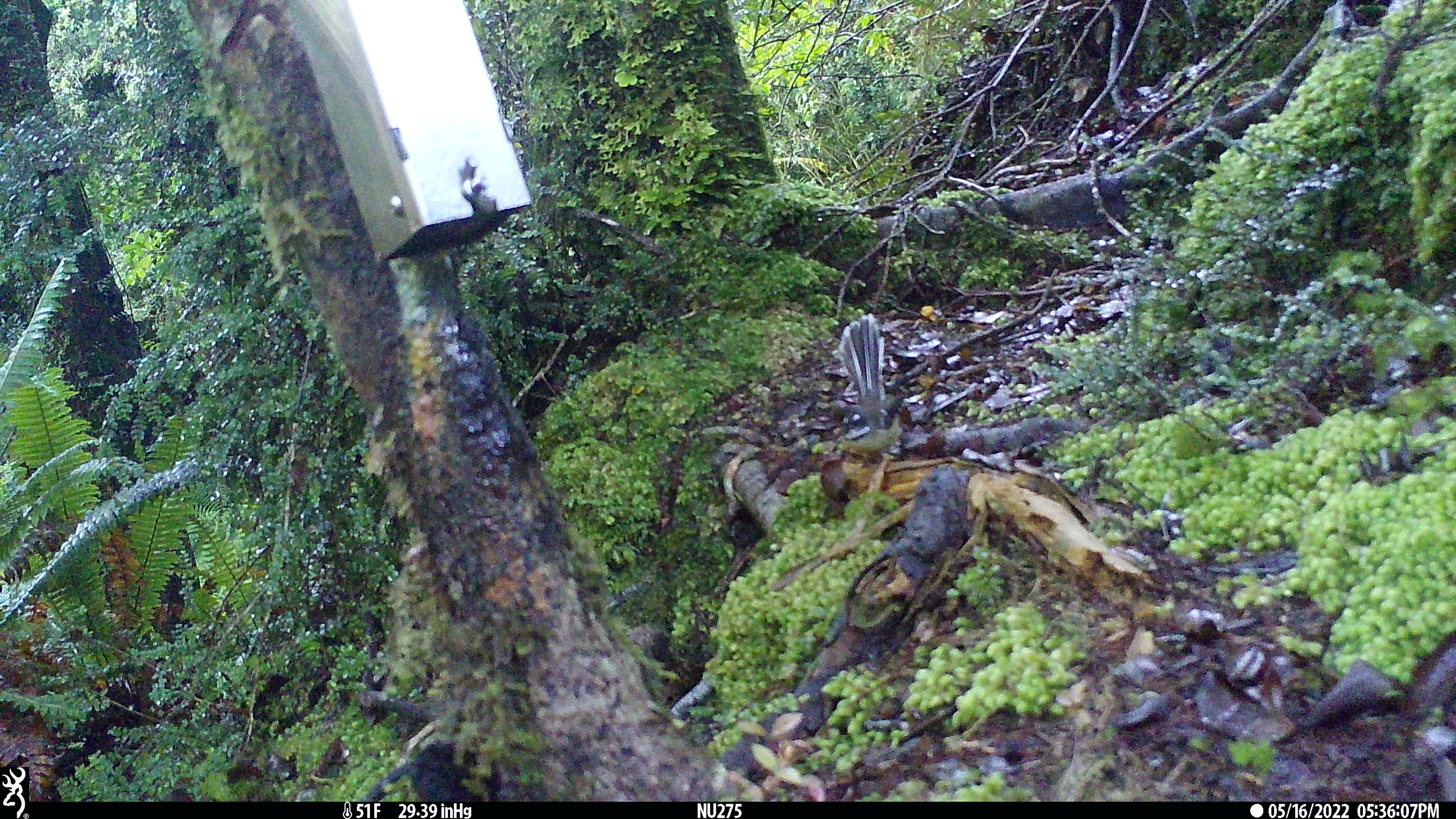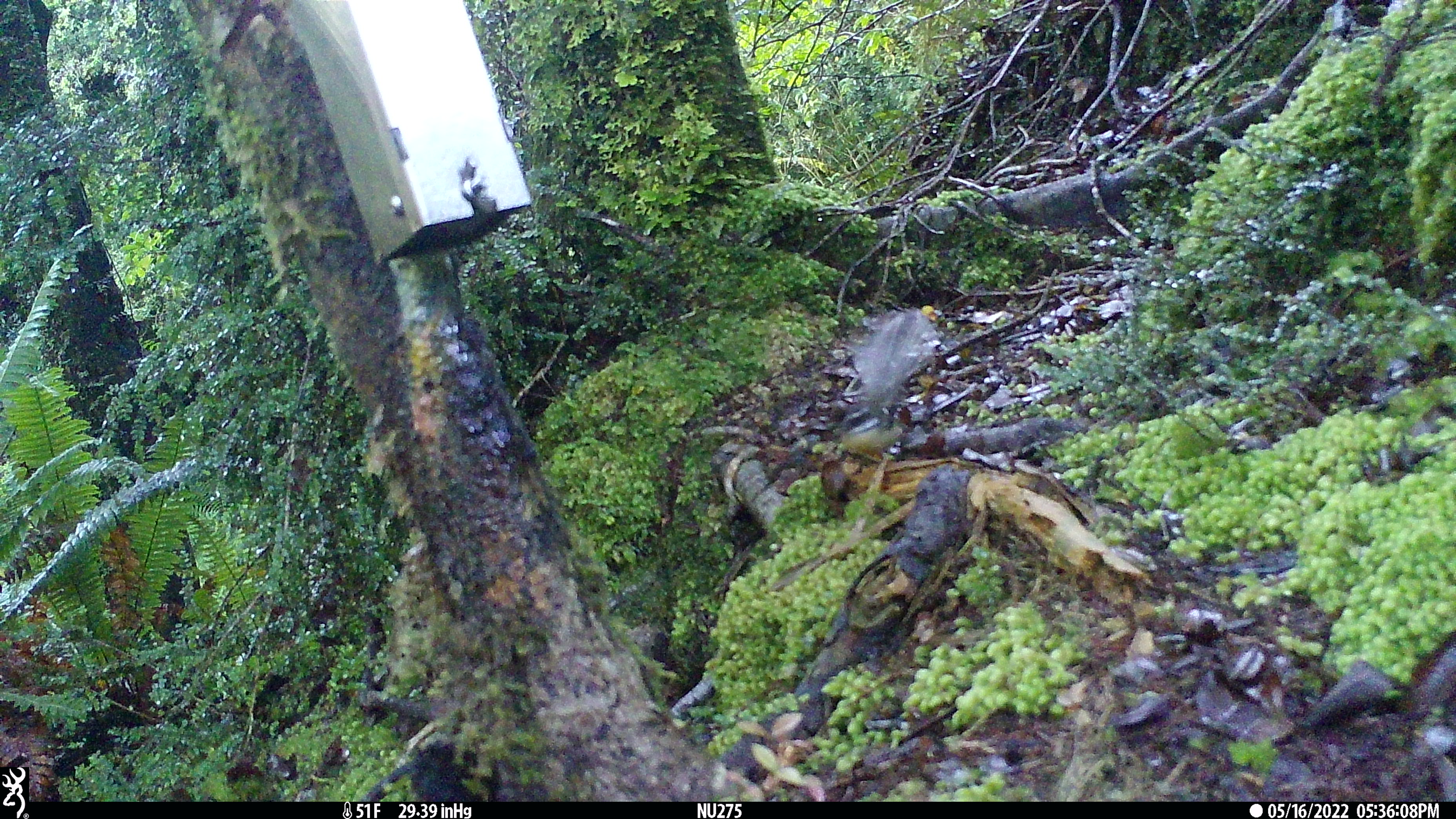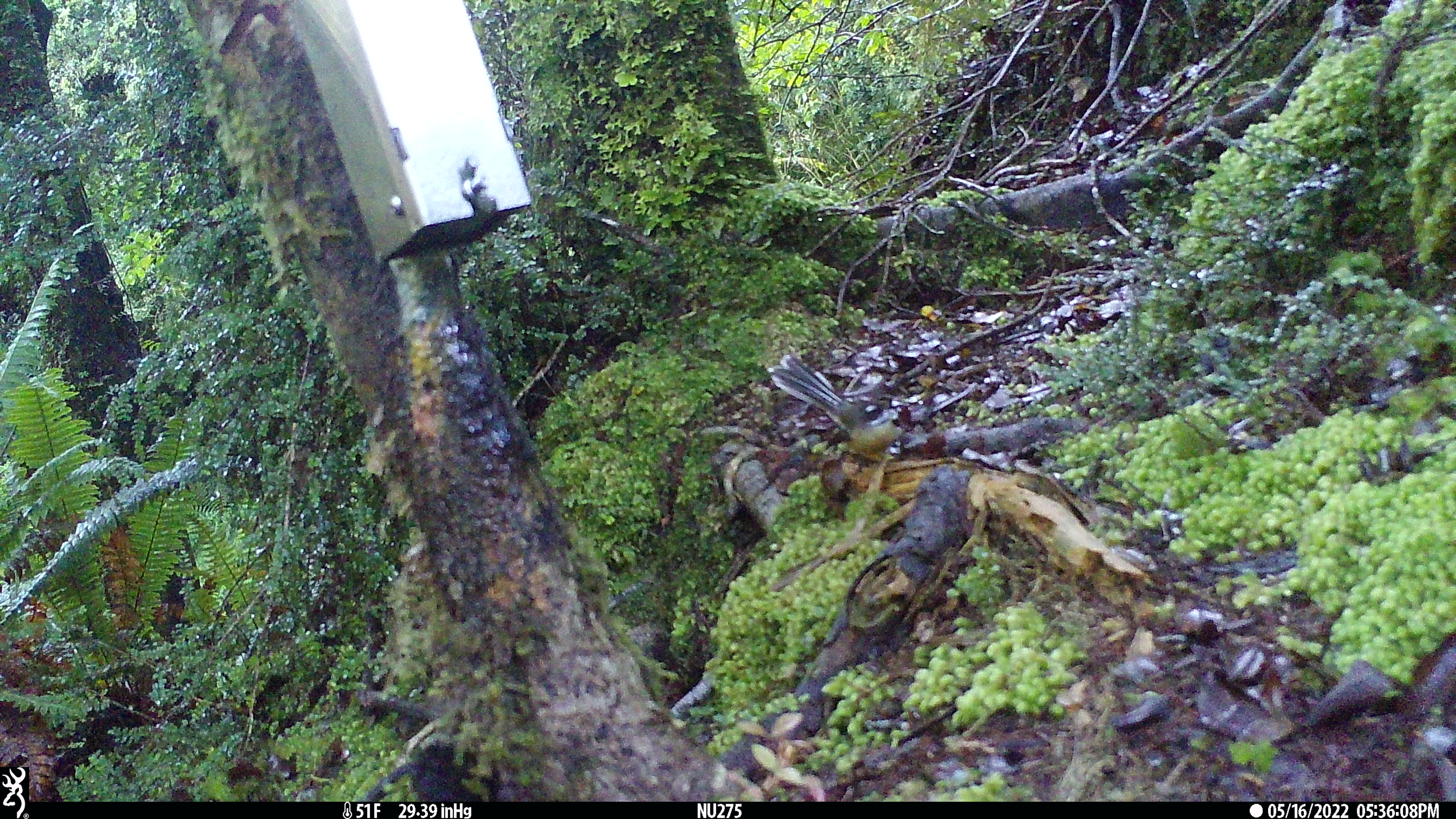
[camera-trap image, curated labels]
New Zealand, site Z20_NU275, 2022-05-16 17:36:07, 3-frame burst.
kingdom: Animalia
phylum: Chordata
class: Aves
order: Passeriformes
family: Rhipiduridae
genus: Rhipidura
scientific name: Rhipidura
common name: fantails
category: fantail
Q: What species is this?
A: Fantail (fantails) (Rhipidura).